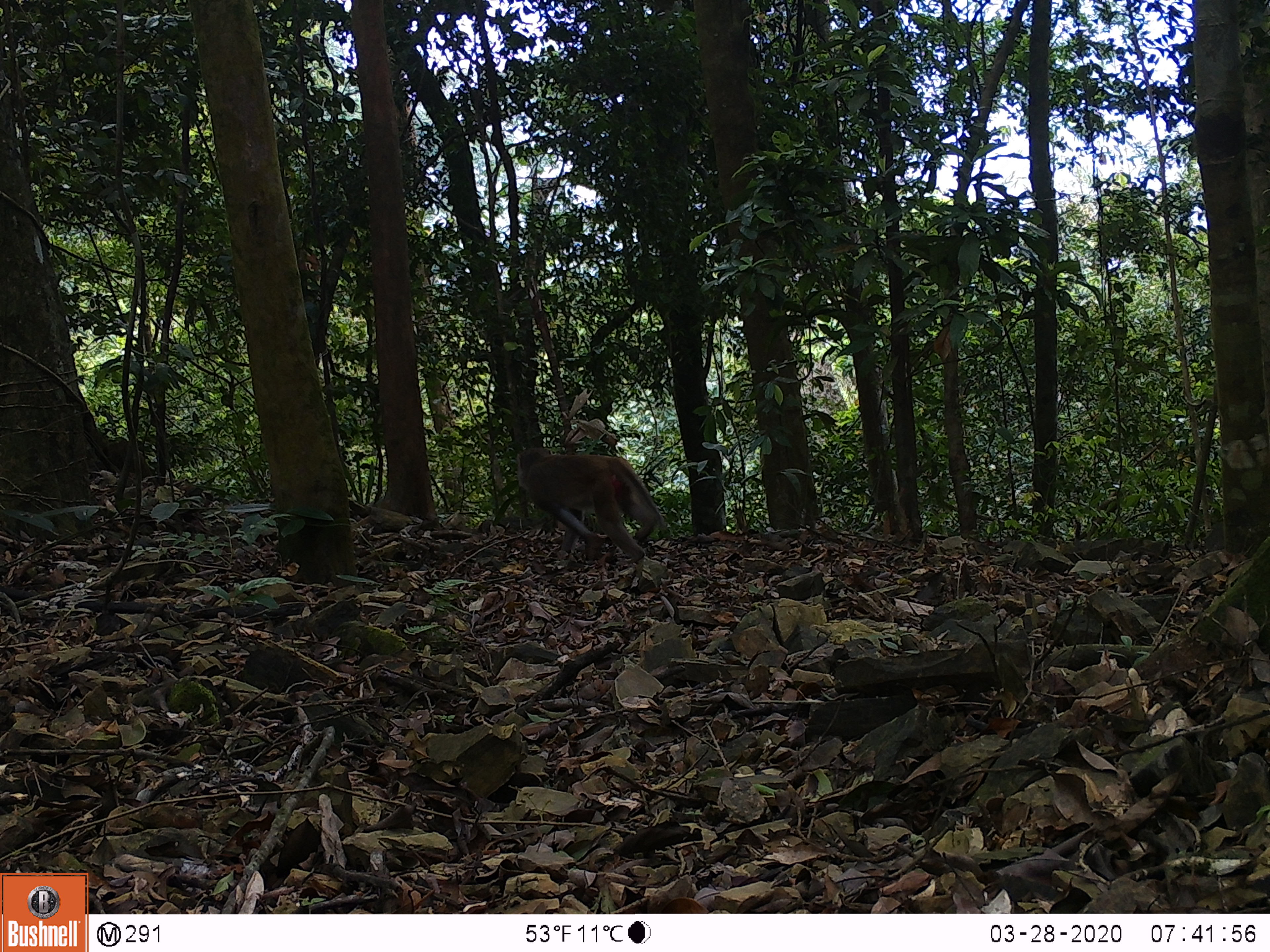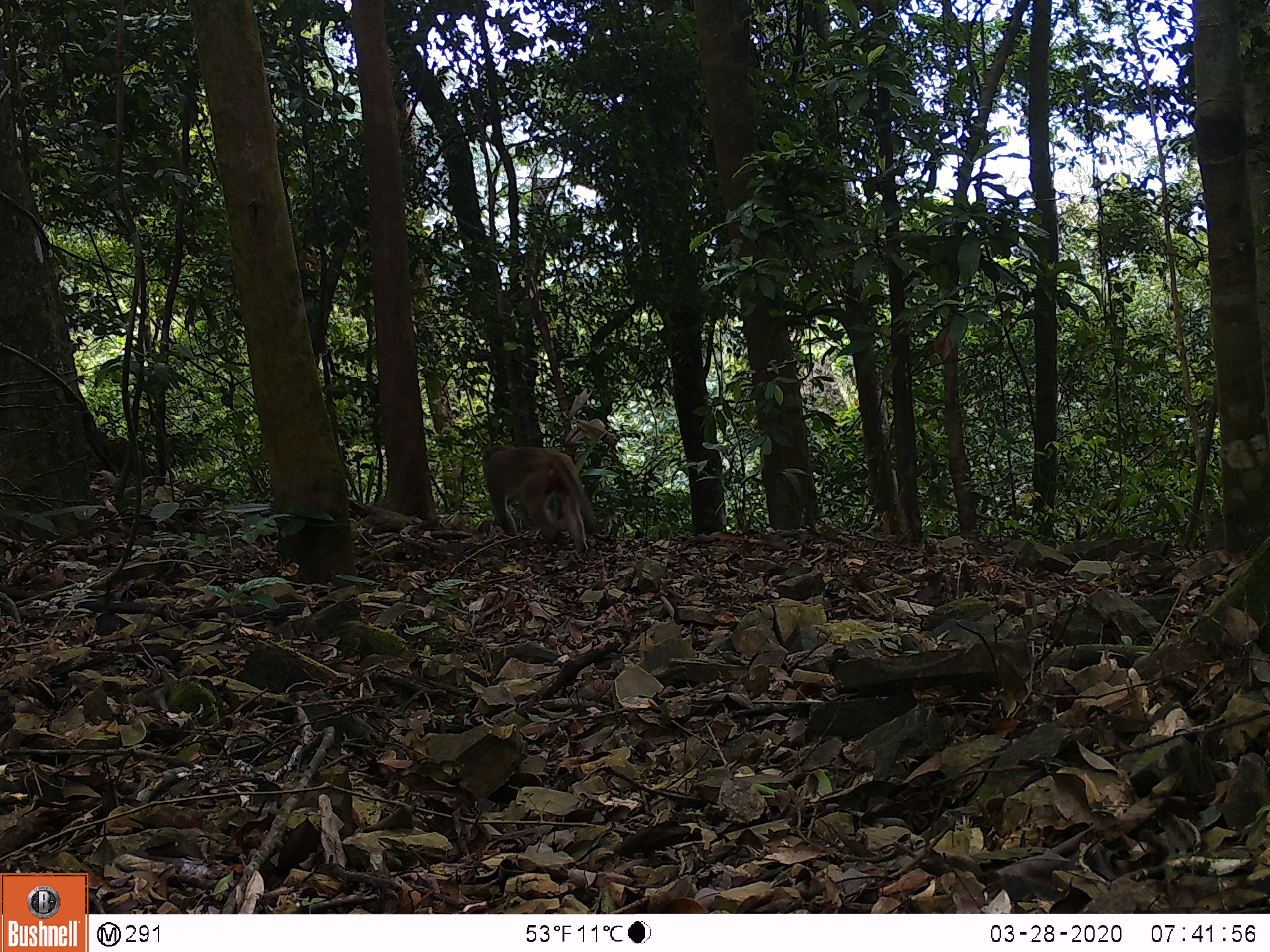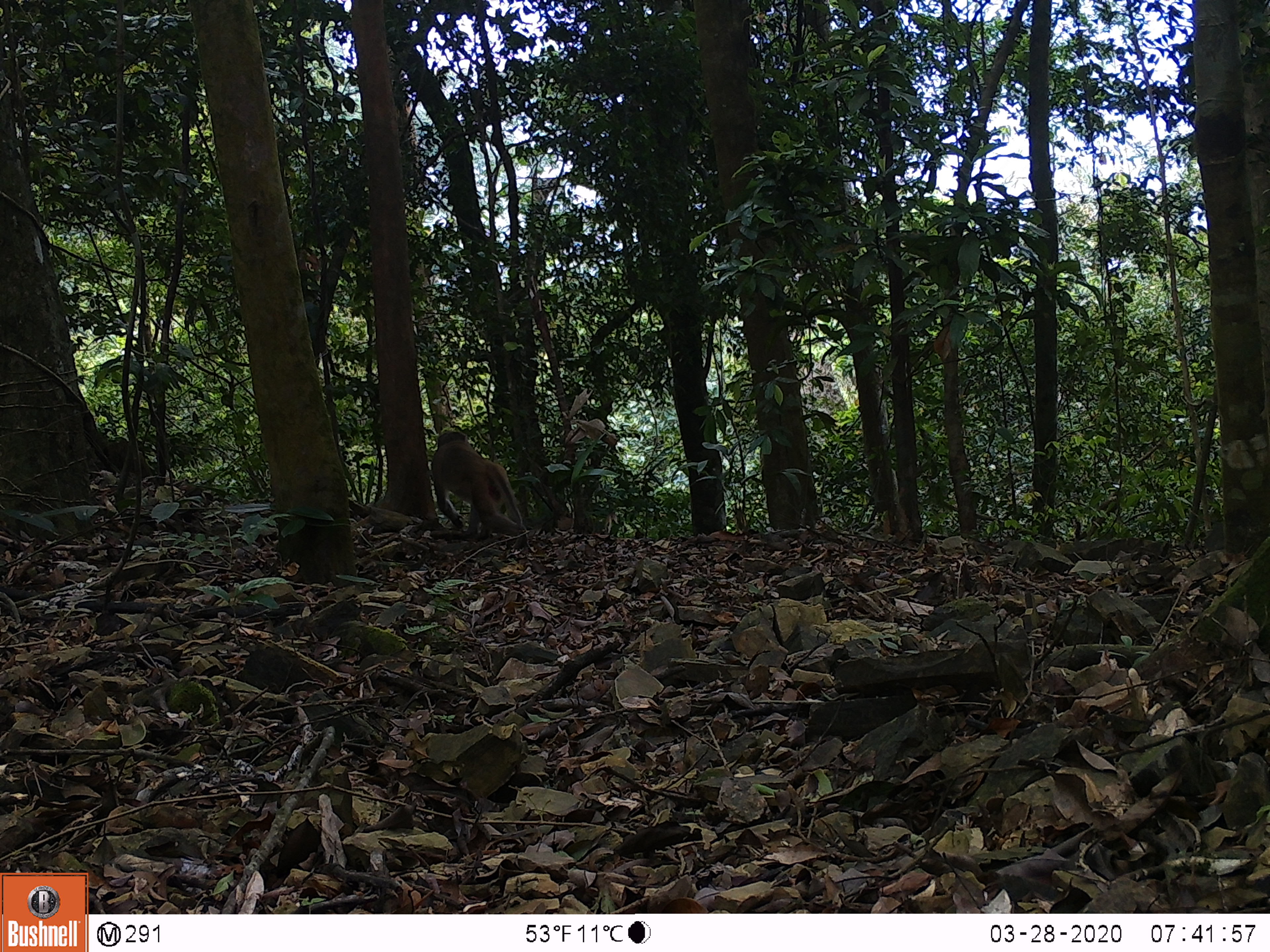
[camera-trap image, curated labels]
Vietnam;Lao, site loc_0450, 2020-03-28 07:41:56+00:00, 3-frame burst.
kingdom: Animalia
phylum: Chordata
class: Mammalia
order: Primates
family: Cercopithecidae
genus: Macaca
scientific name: Macaca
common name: macaques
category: assam or rhesus macaque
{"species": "assam or rhesus macaque (macaques) (Macaca)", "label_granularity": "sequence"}